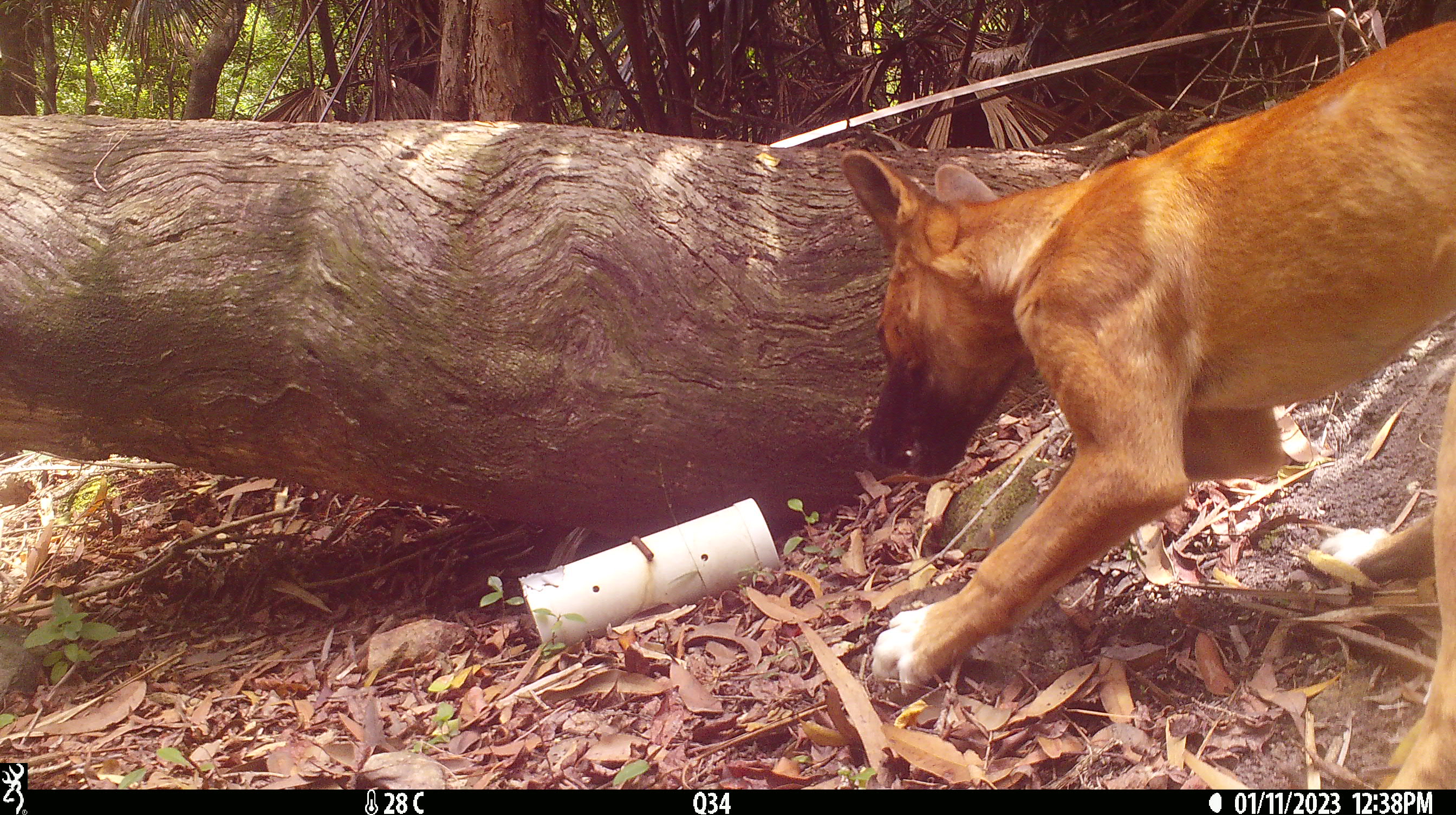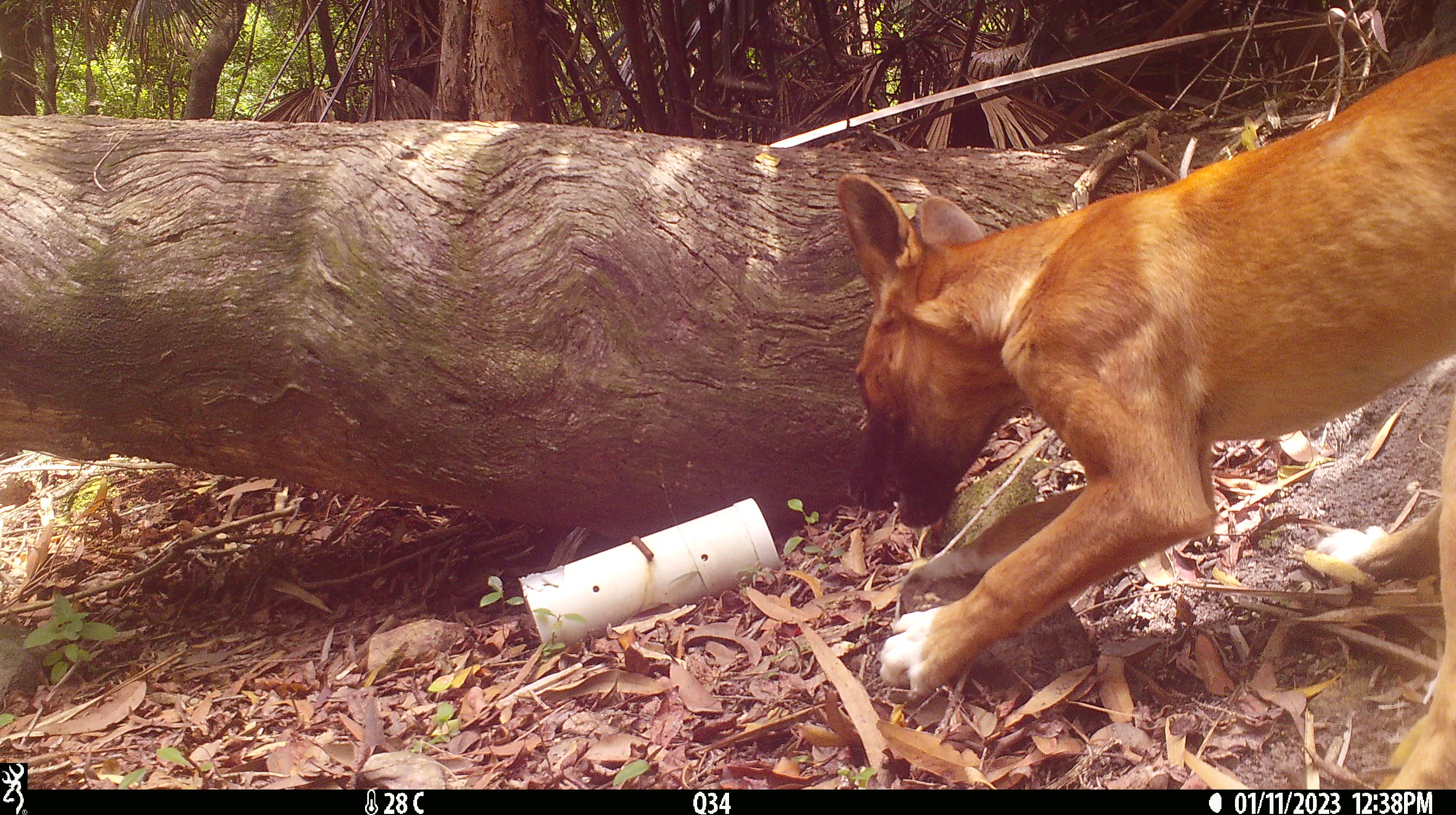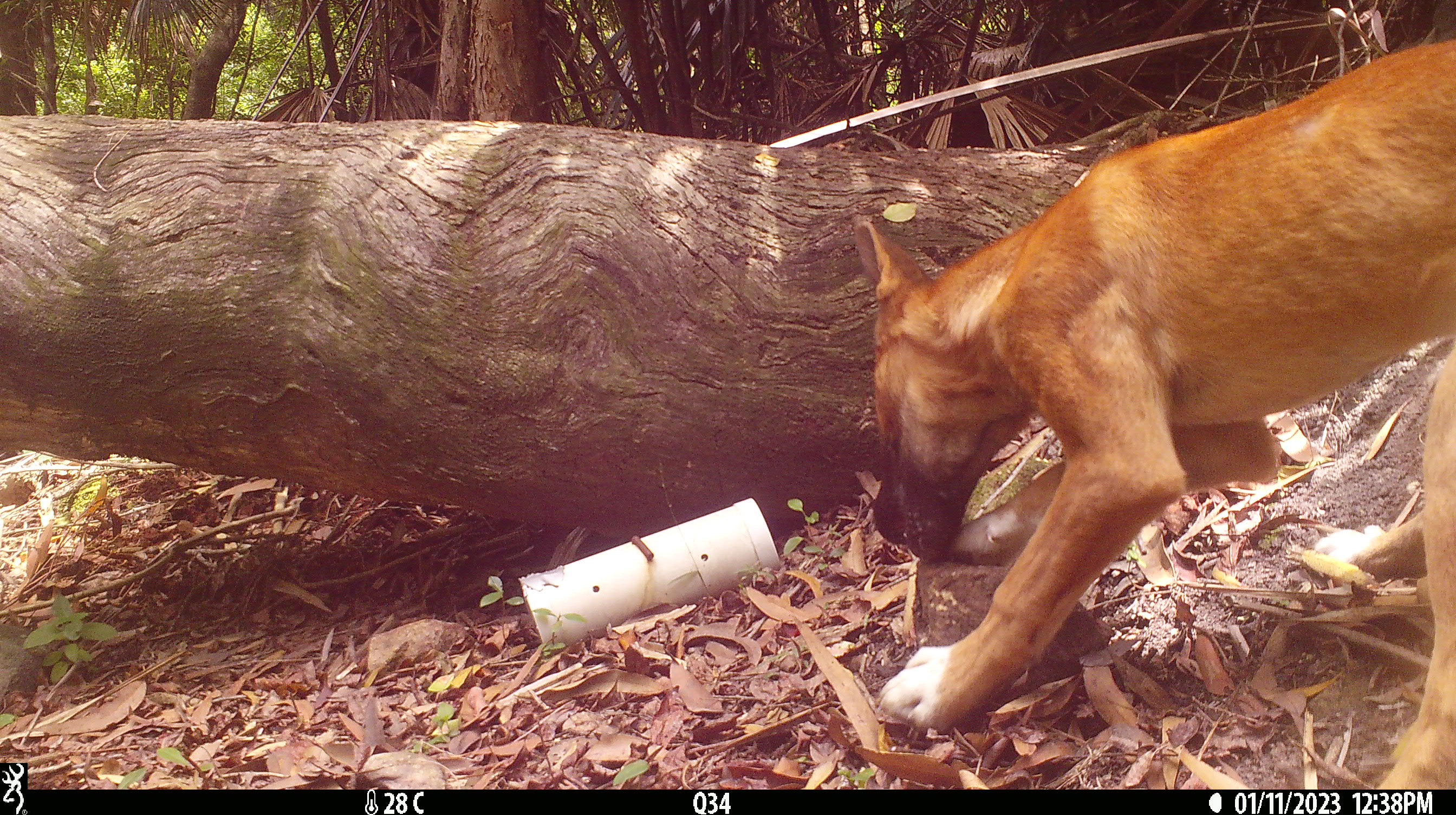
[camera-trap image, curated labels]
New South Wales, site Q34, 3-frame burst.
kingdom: Animalia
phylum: Chordata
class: Mammalia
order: Carnivora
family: Canidae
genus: Canis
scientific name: Canis familiaris dingo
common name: dingo